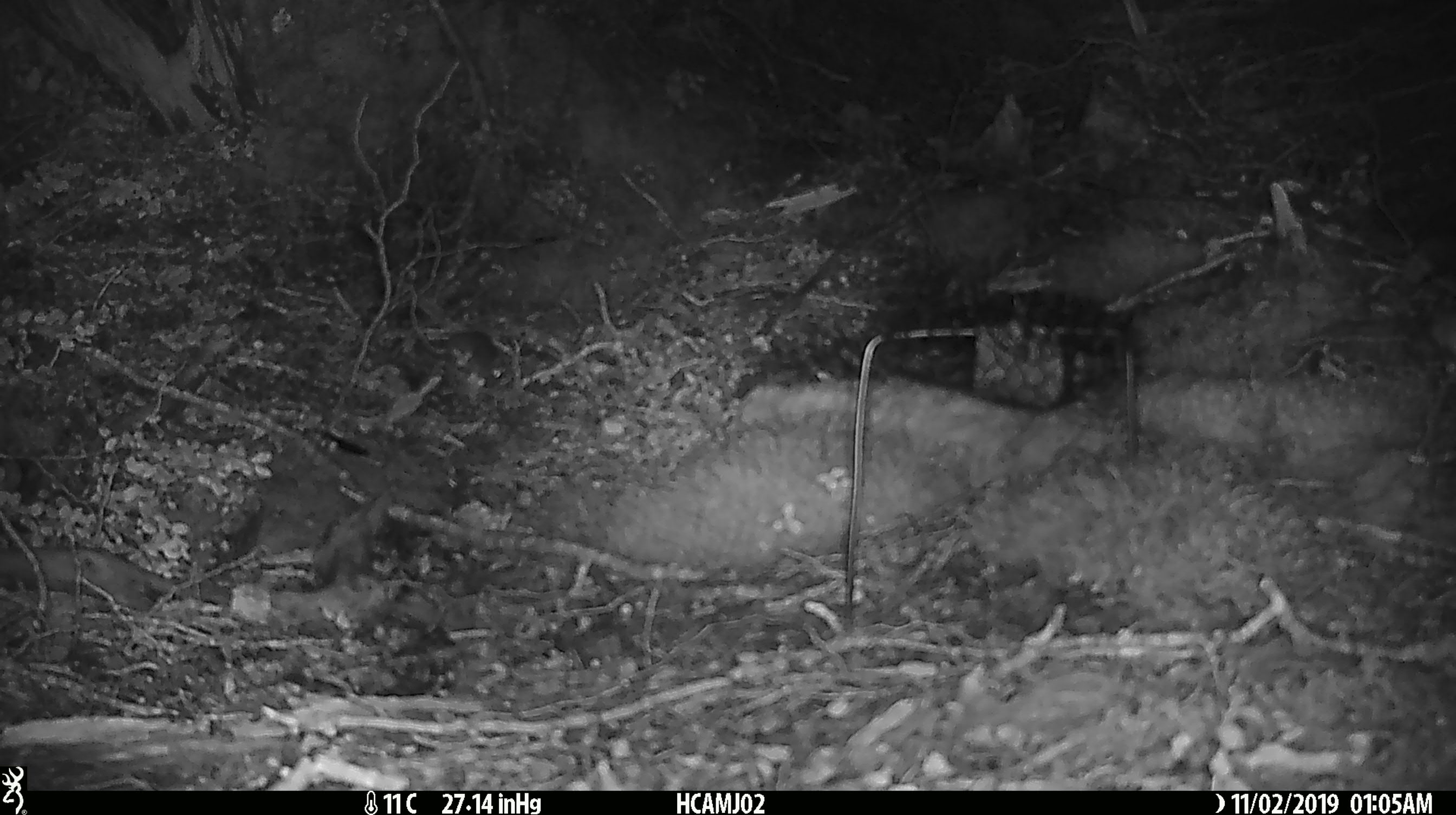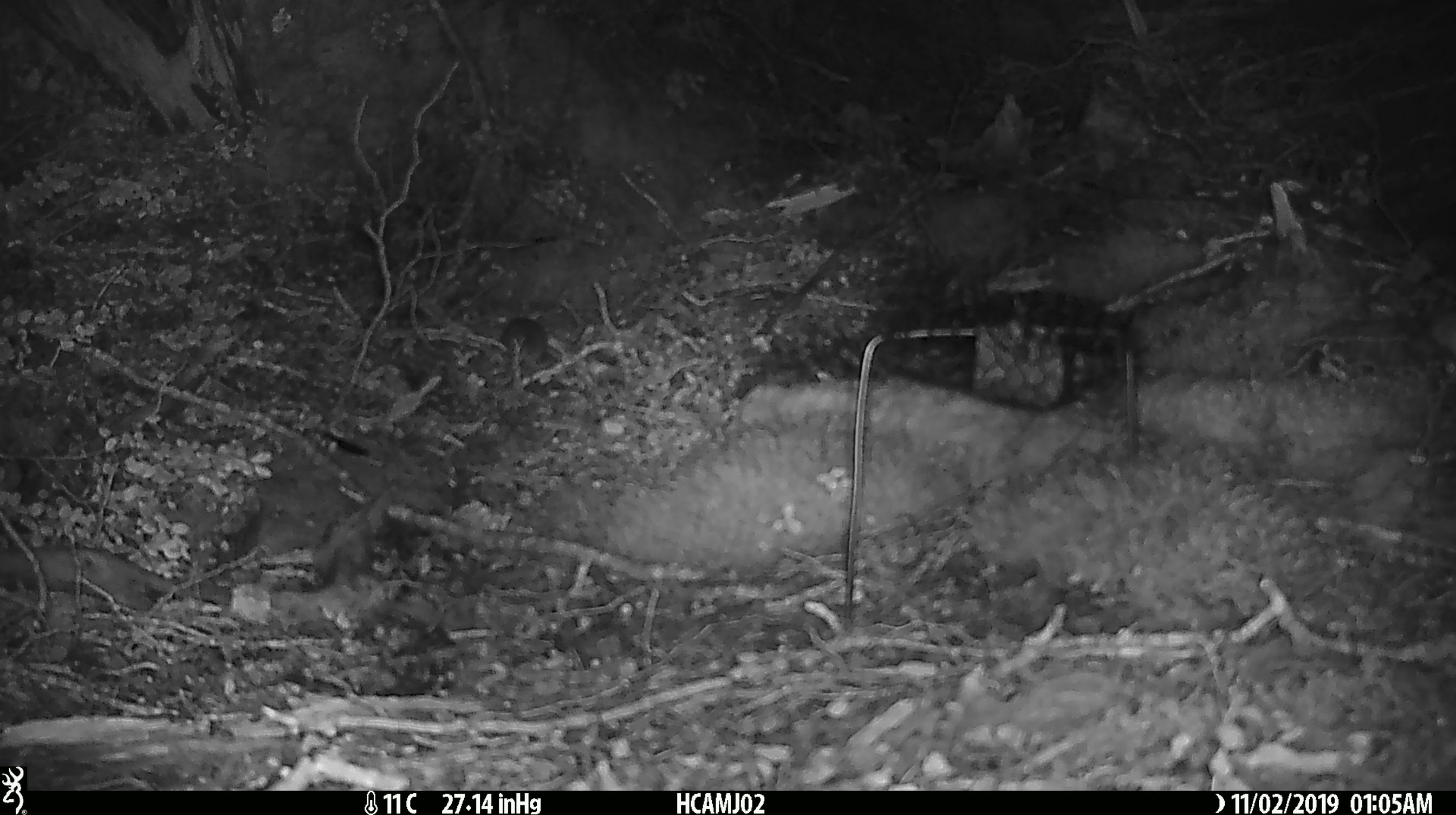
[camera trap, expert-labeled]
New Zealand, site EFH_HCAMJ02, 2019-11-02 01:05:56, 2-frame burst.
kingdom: Animalia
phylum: Chordata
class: Mammalia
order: Rodentia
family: Muridae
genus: Mus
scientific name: Mus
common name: mouse